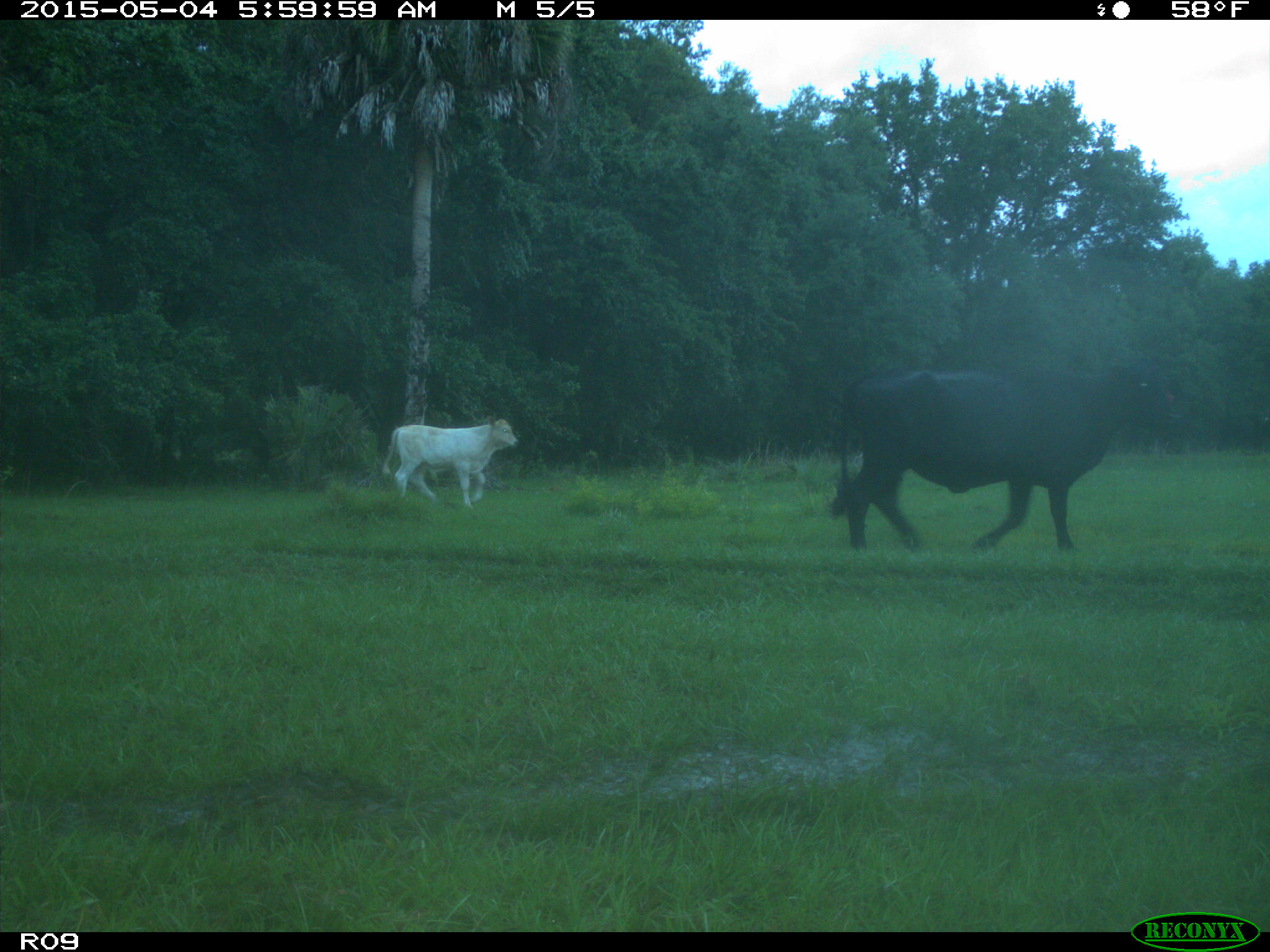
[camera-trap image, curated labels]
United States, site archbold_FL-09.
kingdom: Animalia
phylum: Chordata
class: Mammalia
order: Artiodactyla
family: Bovidae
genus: Bos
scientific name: Bos taurus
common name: domestic cow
Bos taurus (domestic cow).